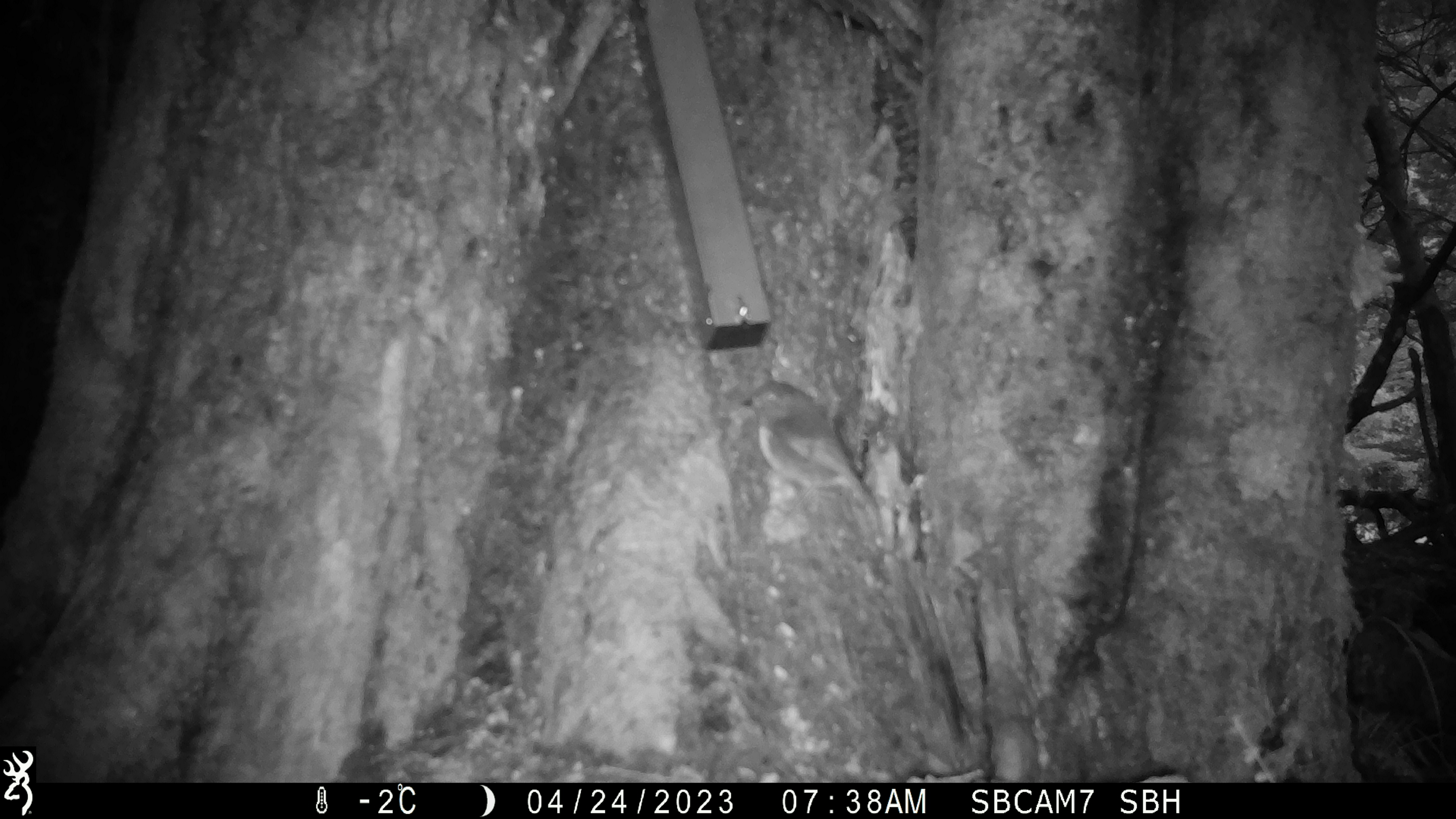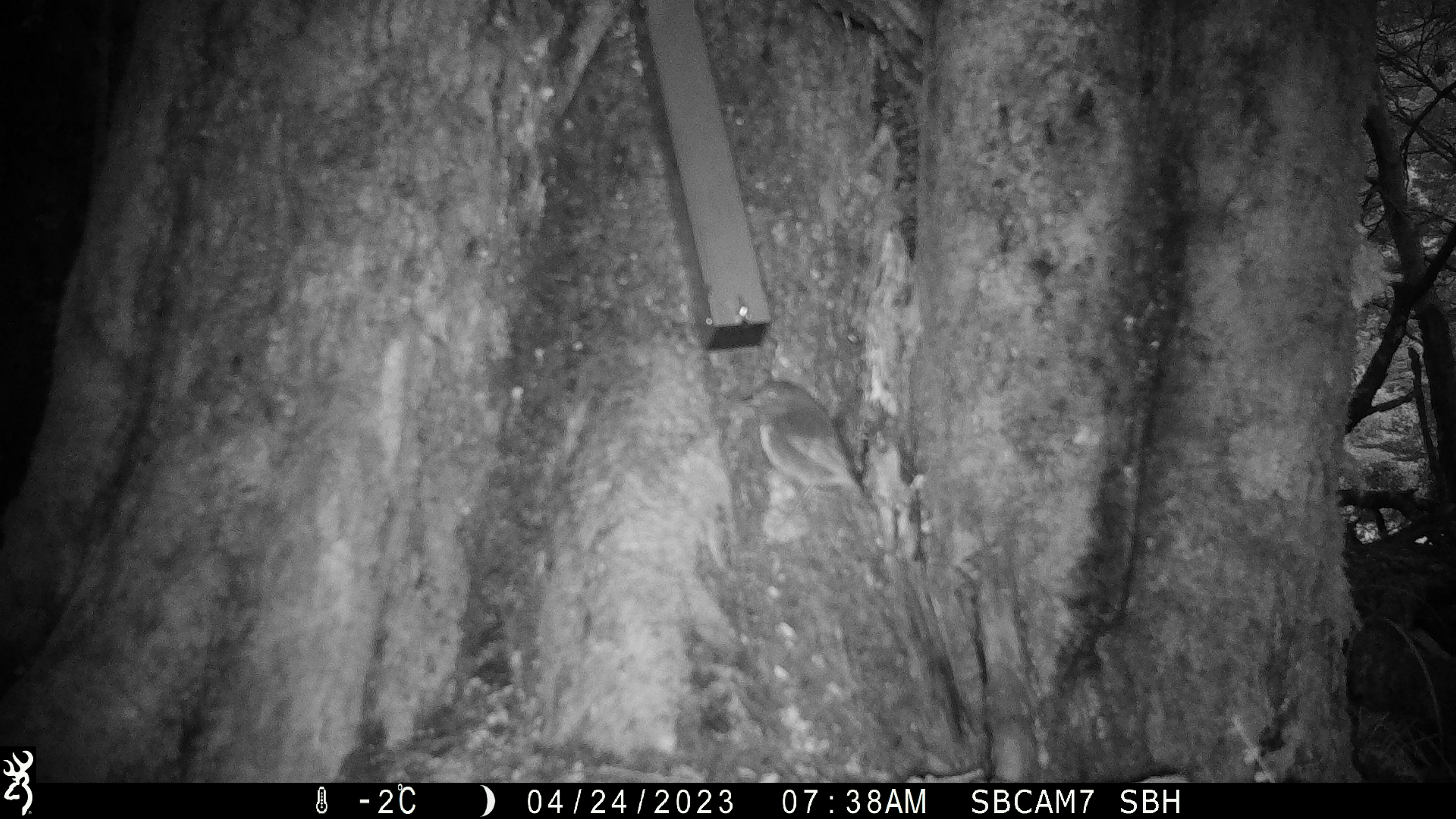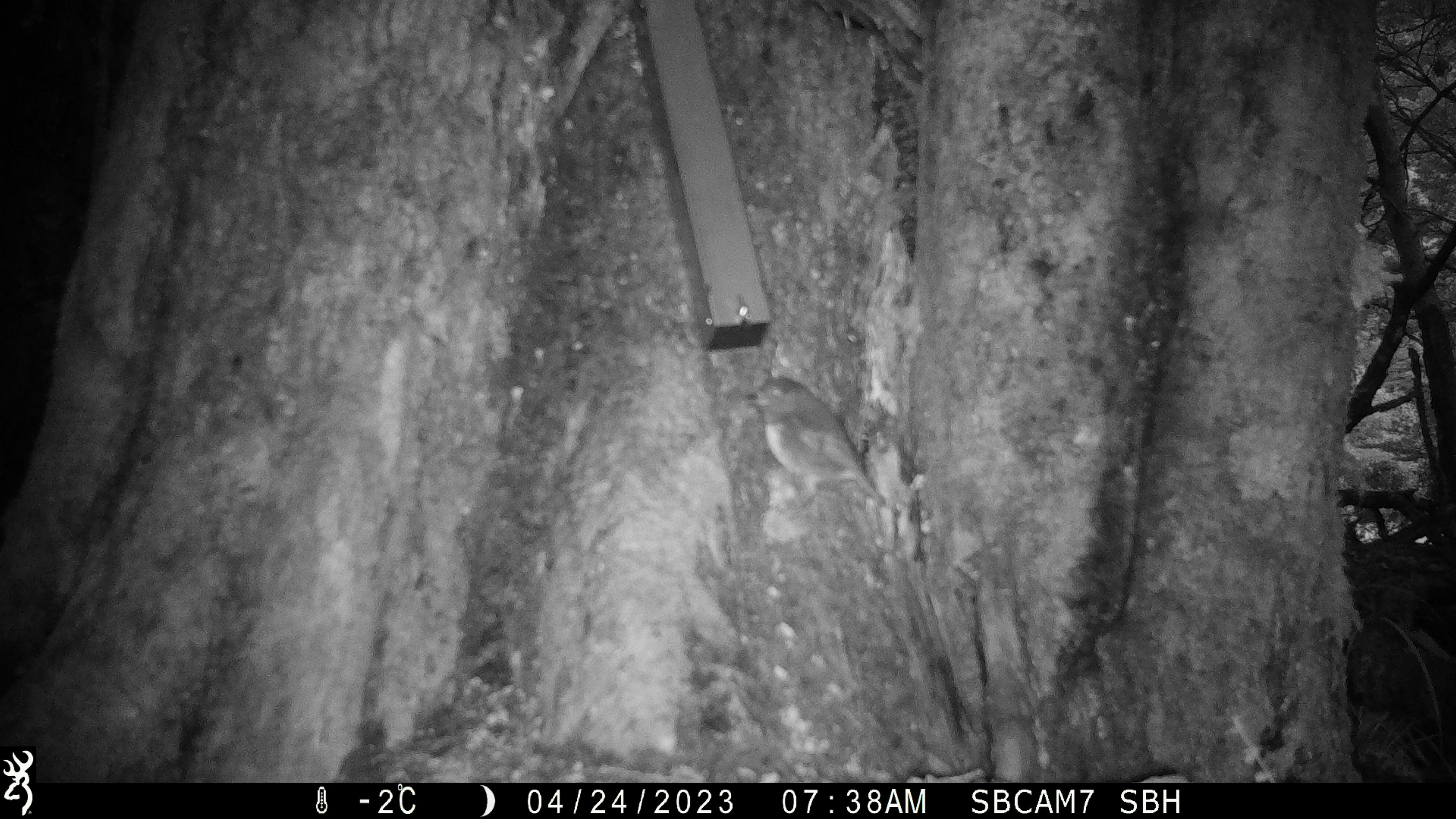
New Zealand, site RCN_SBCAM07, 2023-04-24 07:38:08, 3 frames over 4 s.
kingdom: Animalia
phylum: Chordata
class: Aves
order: Passeriformes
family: Petroicidae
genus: Petroica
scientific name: Petroica australis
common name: new zealand robin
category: robin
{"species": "robin (new zealand robin) (Petroica australis)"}